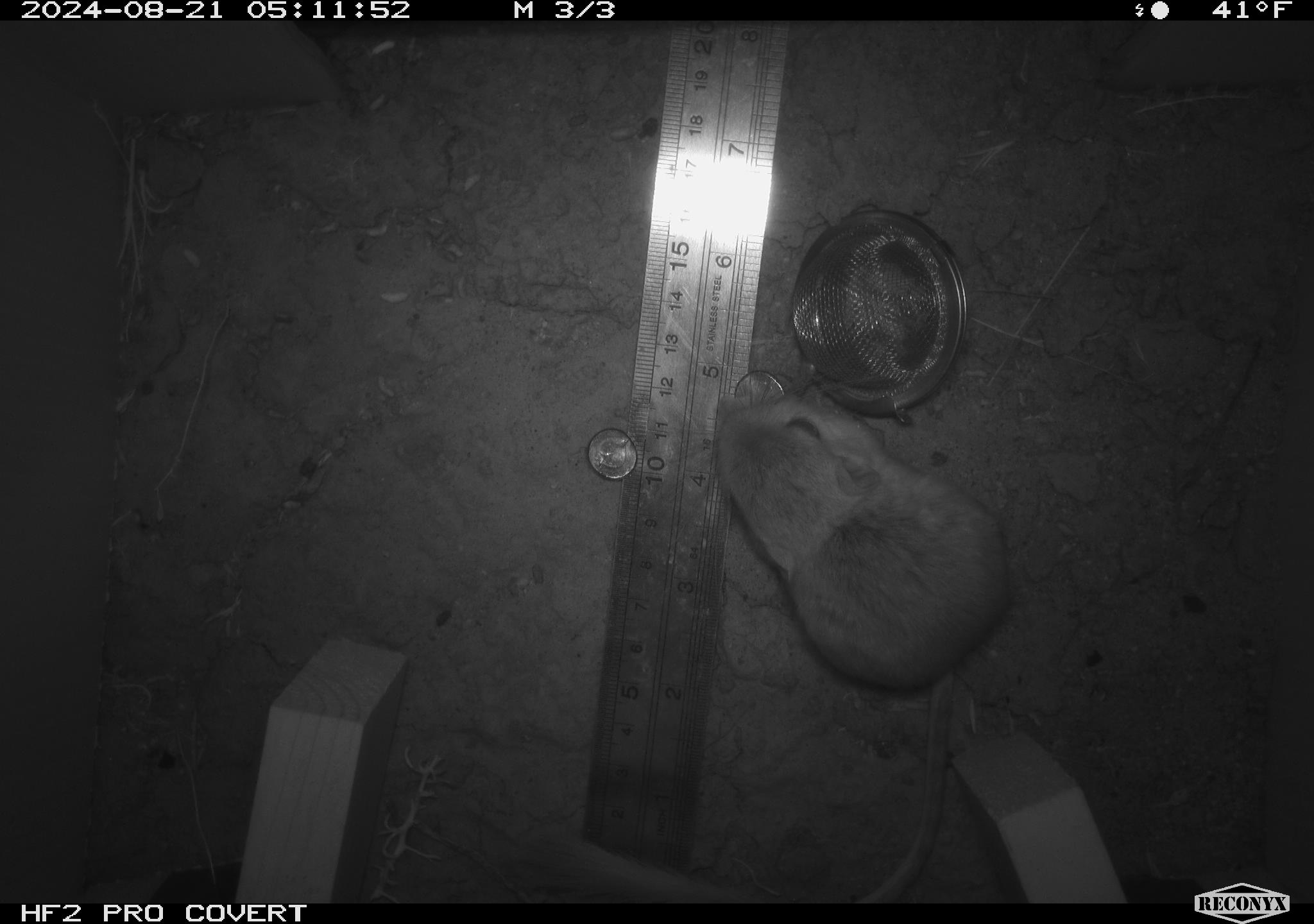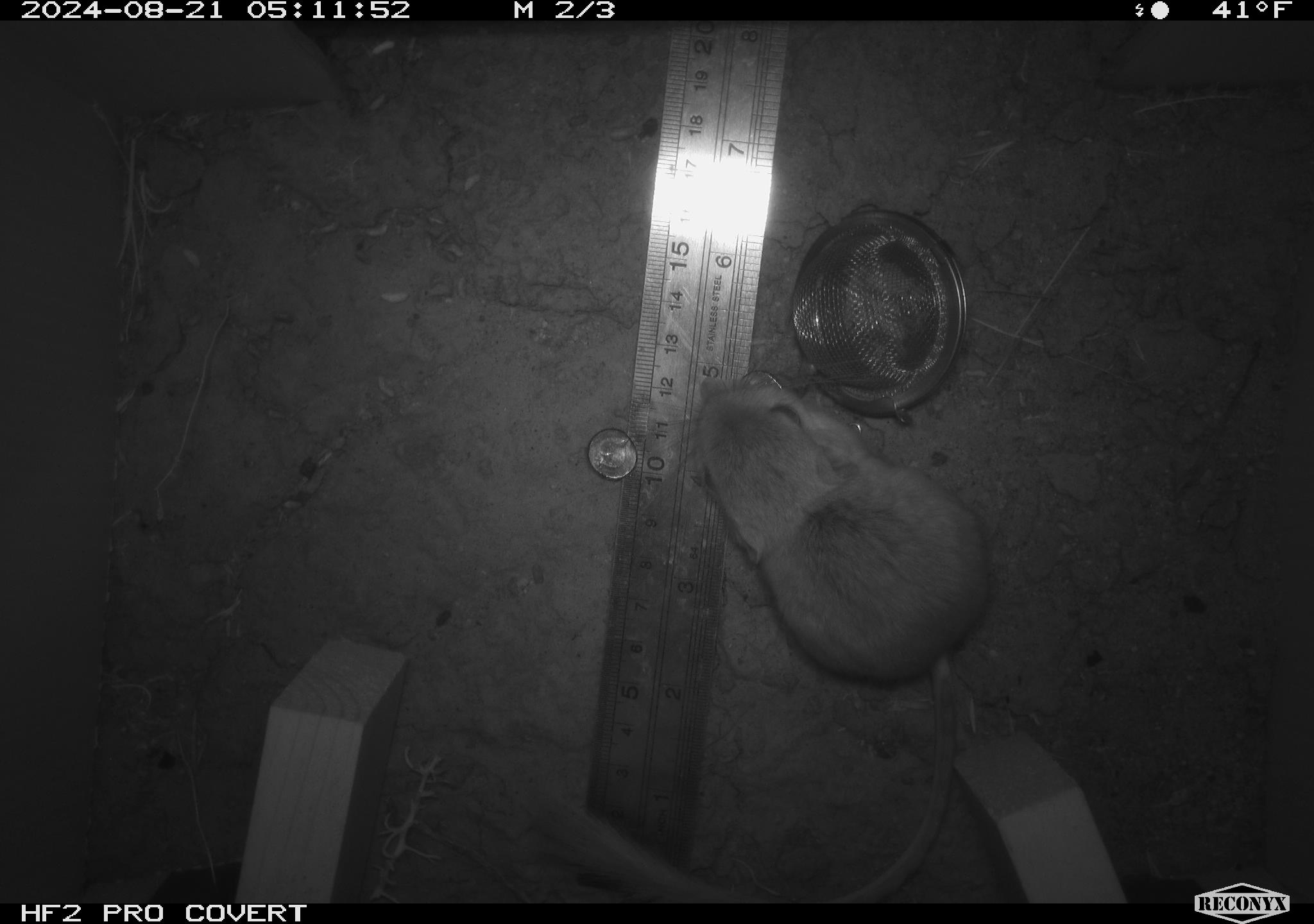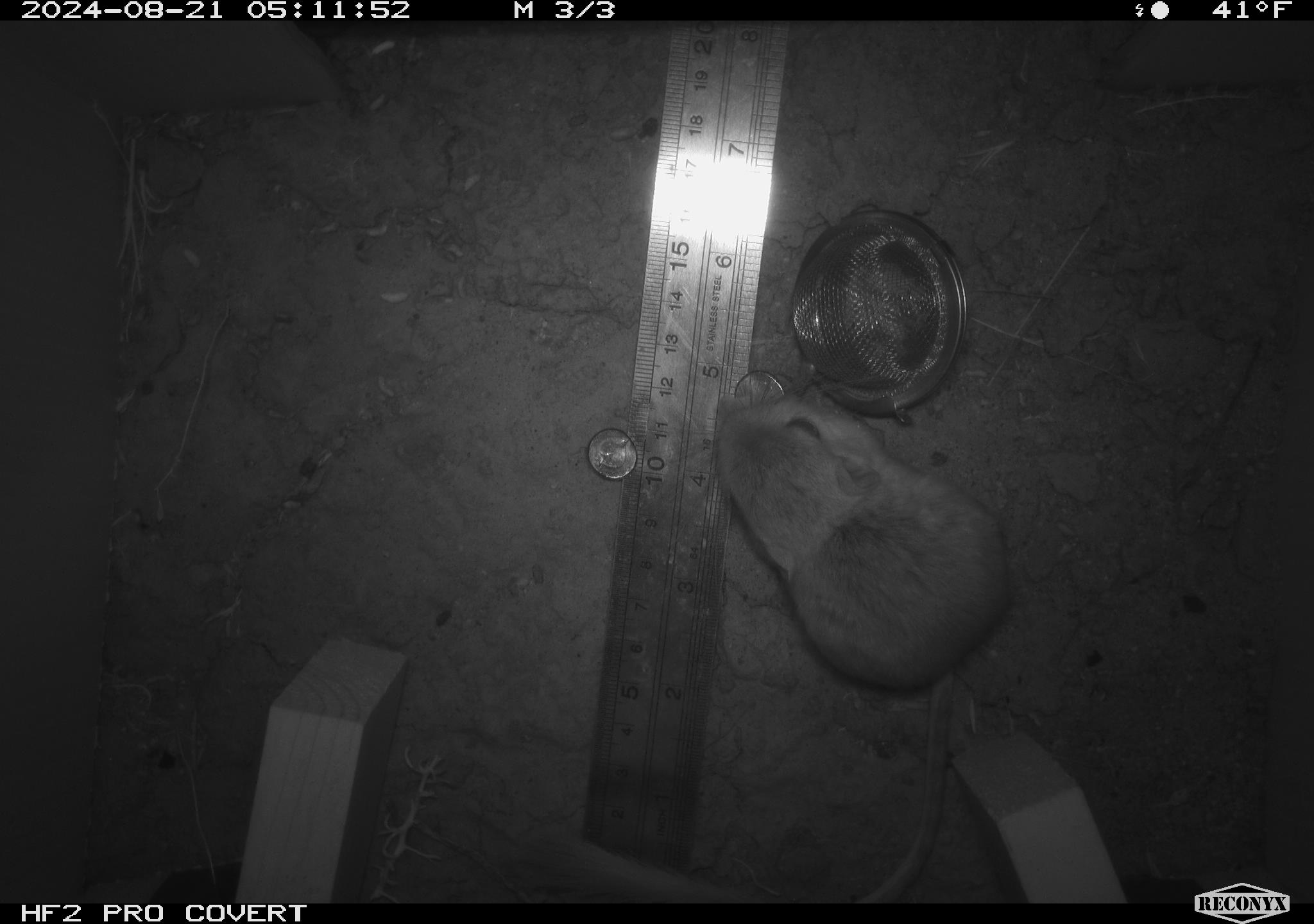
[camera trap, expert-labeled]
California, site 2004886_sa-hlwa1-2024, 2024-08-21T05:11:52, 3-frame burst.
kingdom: Animalia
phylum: Chordata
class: Mammalia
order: Rodentia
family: Heteromyidae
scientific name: Heteromyidae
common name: kangaroo rats and pocket mice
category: heteromyidae family